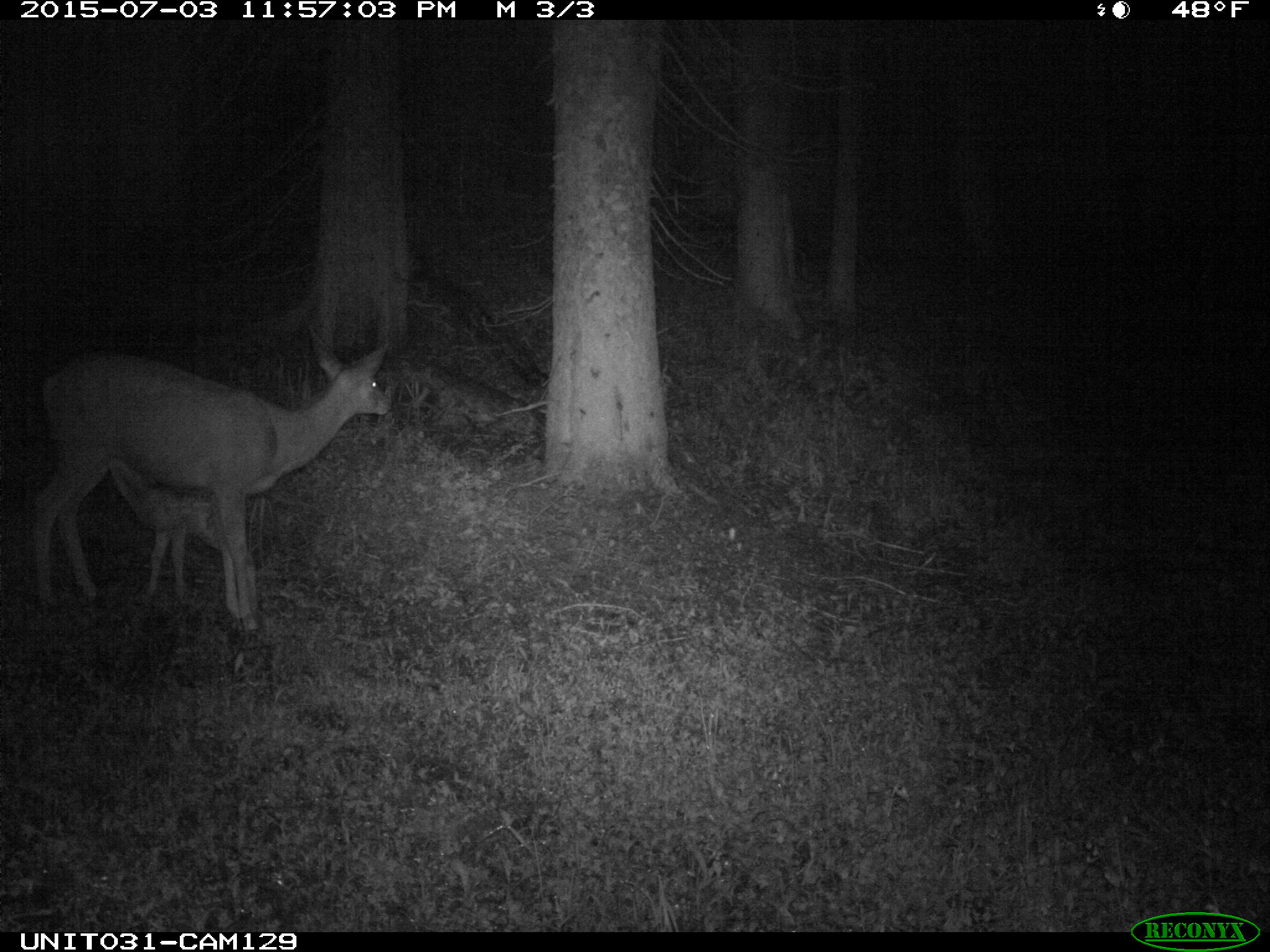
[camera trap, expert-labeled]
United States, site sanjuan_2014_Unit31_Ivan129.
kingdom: Animalia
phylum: Chordata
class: Mammalia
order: Artiodactyla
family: Cervidae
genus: Odocoileus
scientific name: Odocoileus hemionus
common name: mule deer